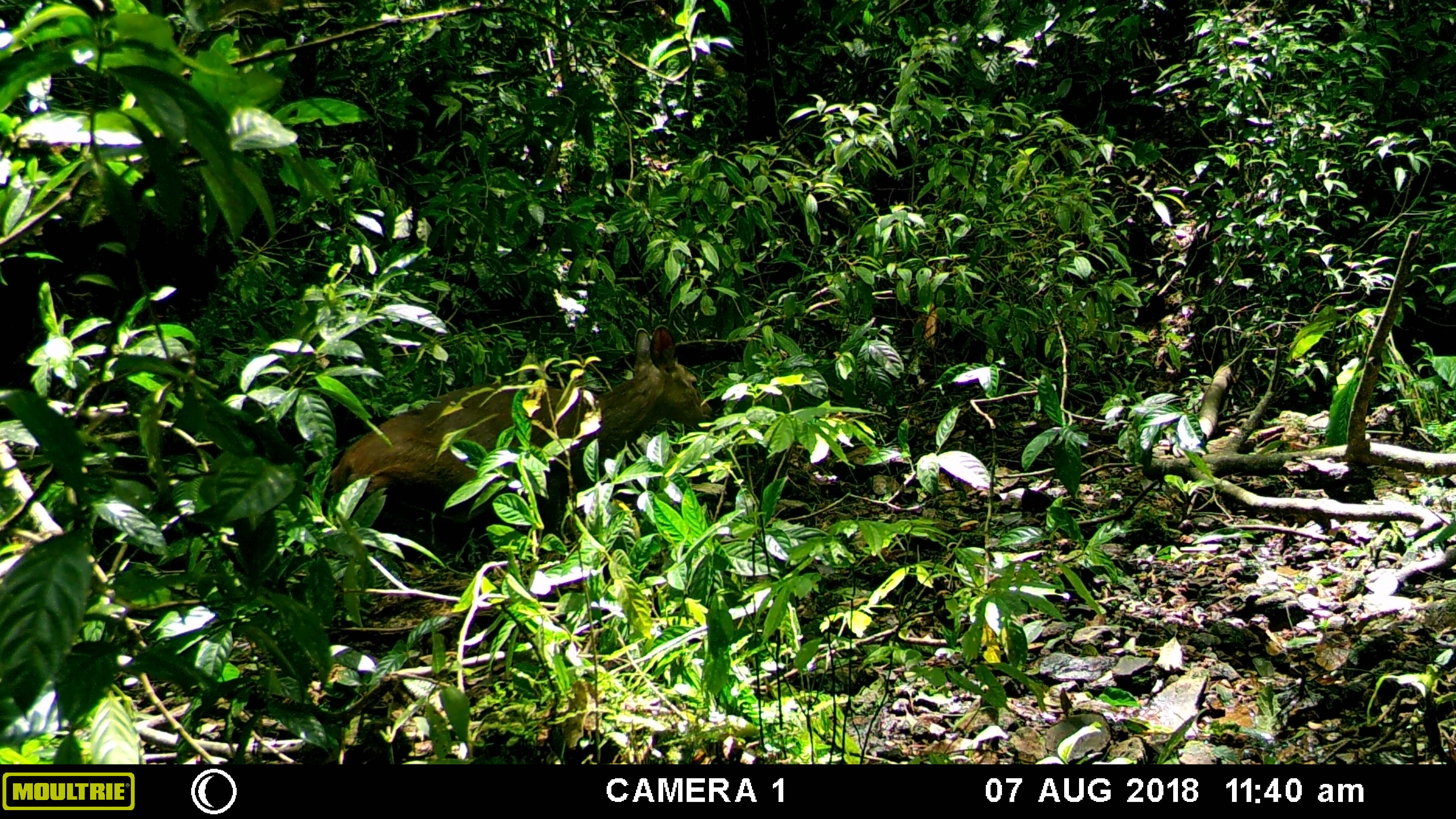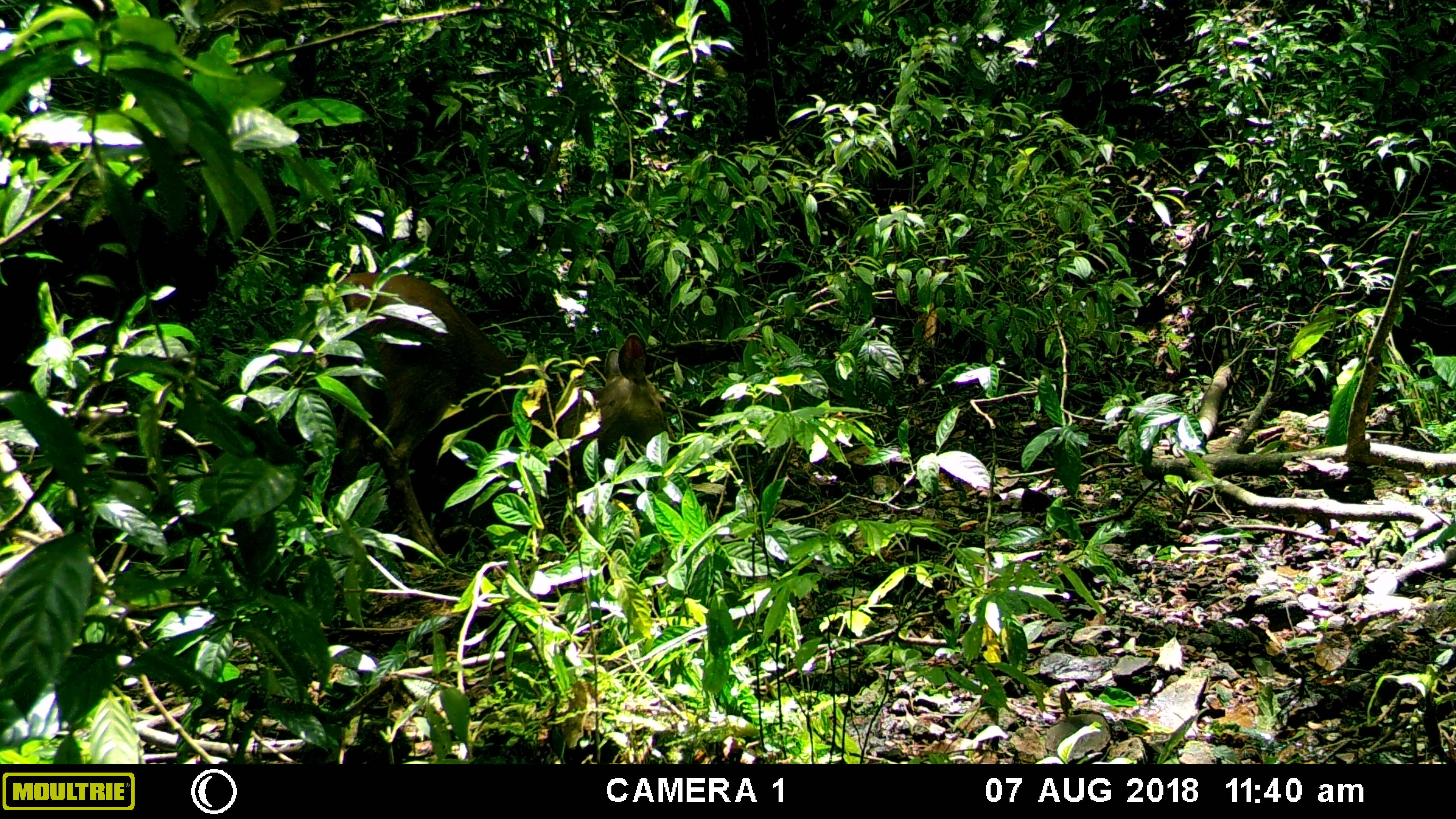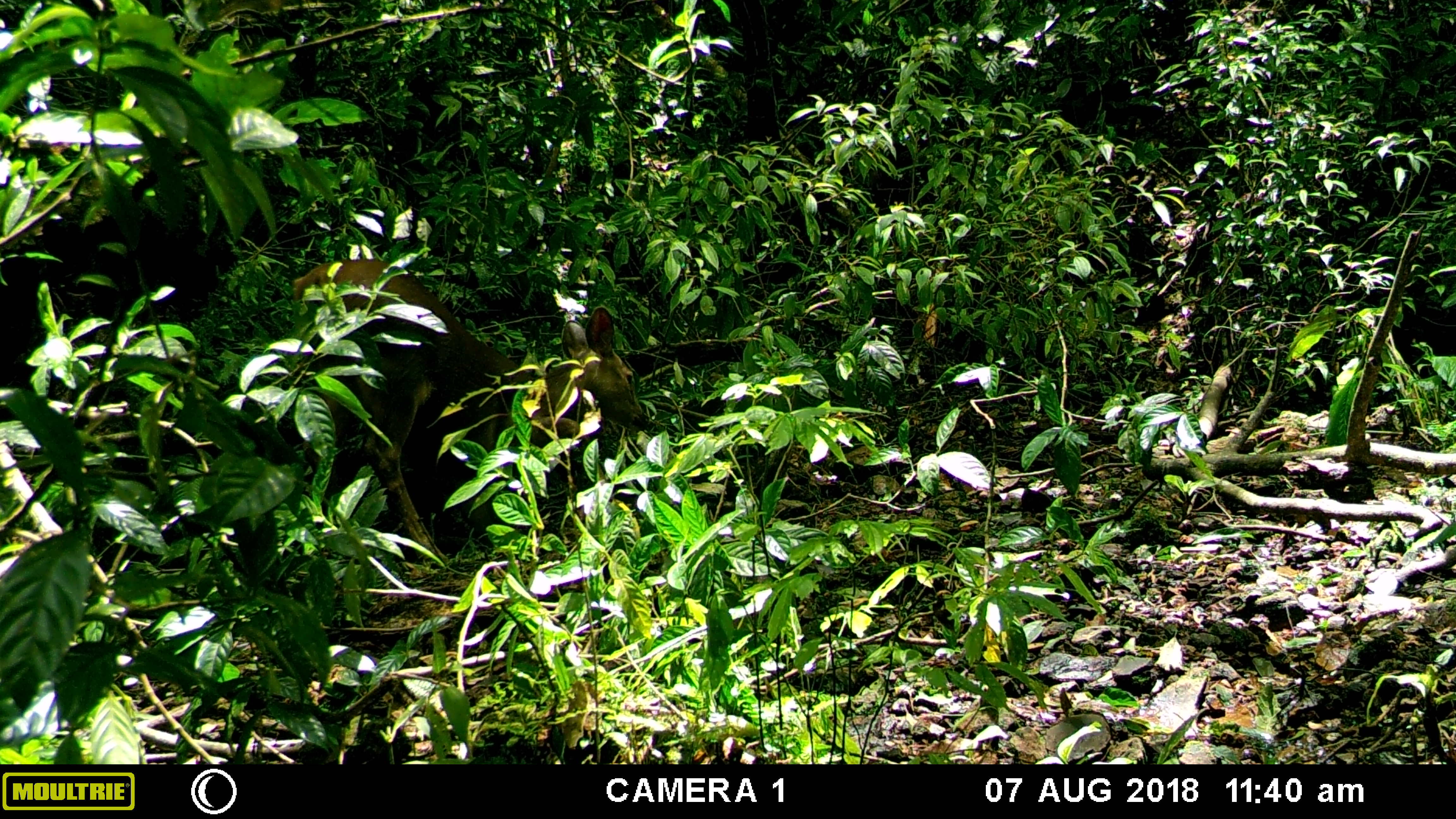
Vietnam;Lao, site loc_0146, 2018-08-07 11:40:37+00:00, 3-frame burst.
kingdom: Animalia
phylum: Chordata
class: Mammalia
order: Artiodactyla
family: Cervidae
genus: Rusa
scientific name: Rusa unicolor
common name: sambar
Sambar (Rusa unicolor). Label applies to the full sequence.